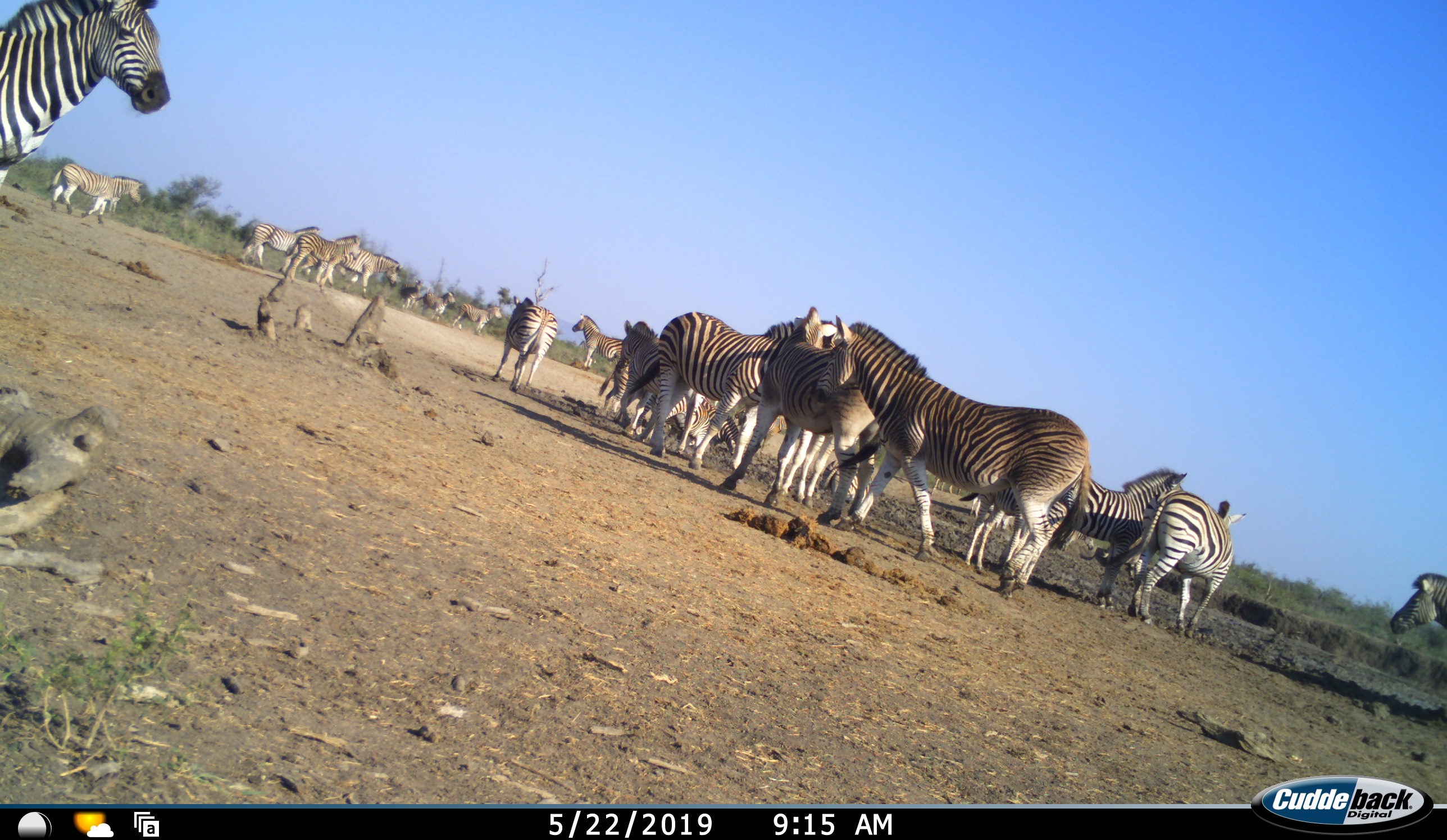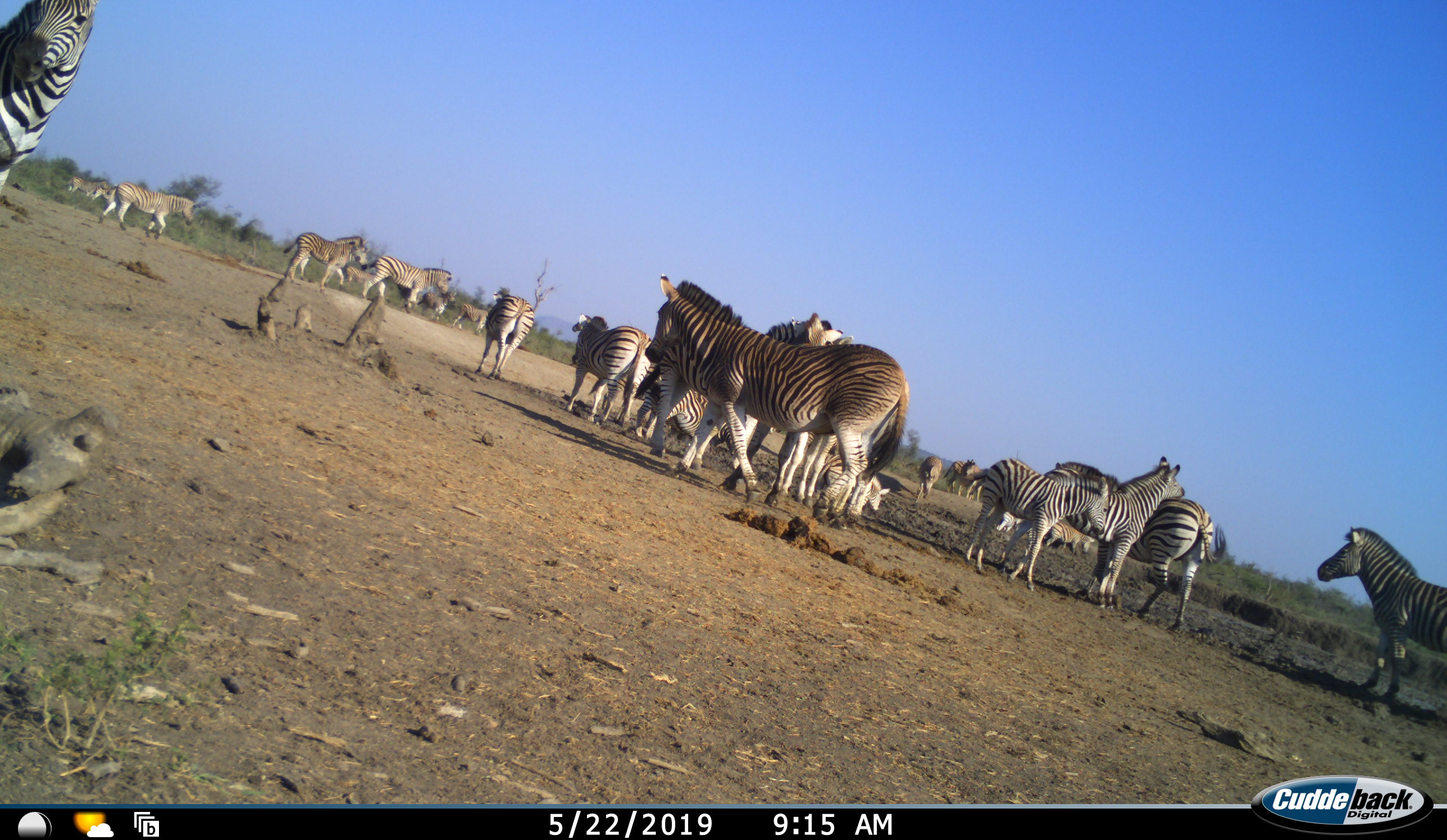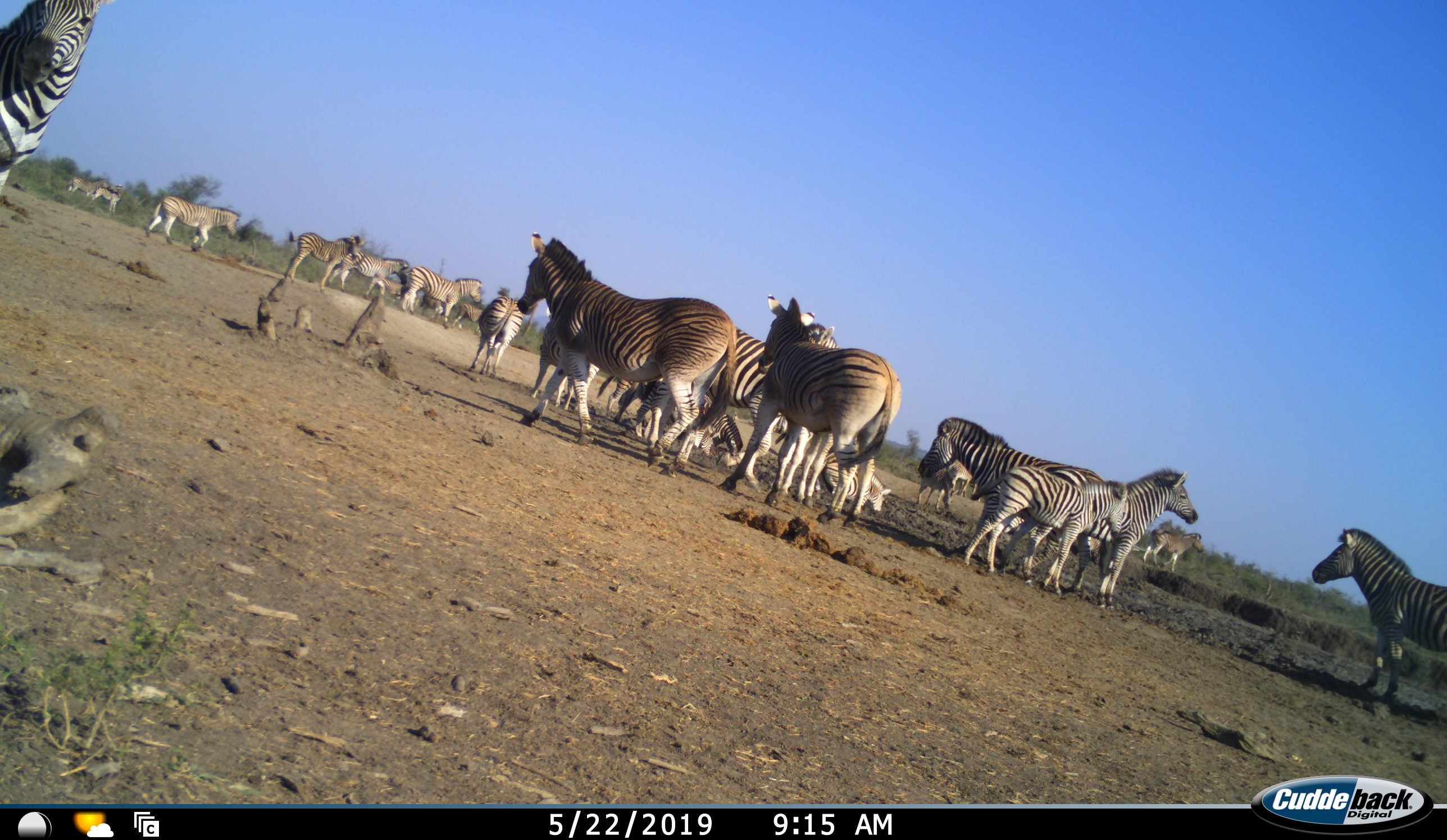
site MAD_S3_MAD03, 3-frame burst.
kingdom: Animalia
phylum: Chordata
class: Mammalia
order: Perissodactyla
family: Equidae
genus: Equus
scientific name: Equus quagga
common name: plains zebra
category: zebraplains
Zebraplains (plains zebra) (Equus quagga), count 11-50. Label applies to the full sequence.